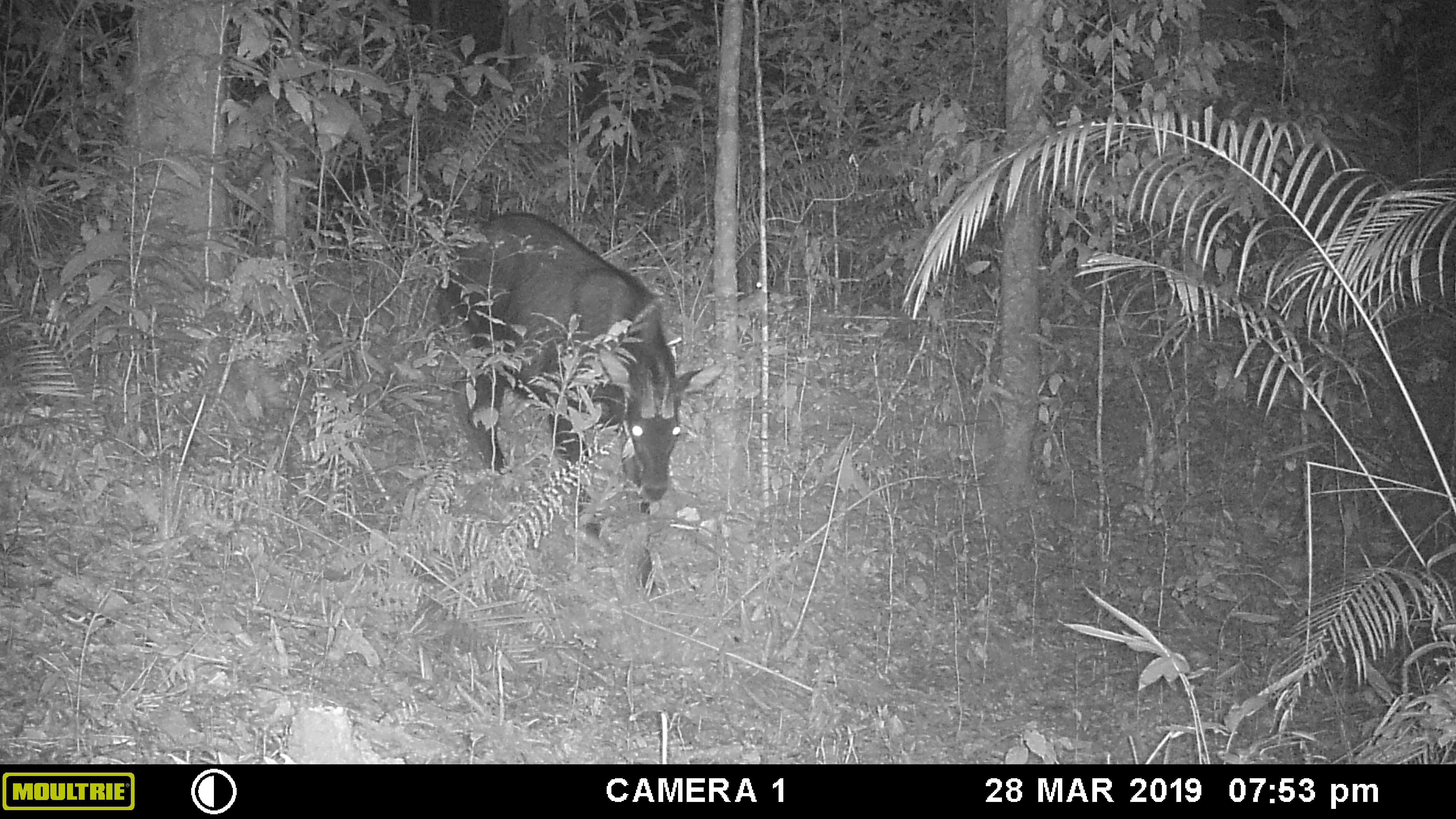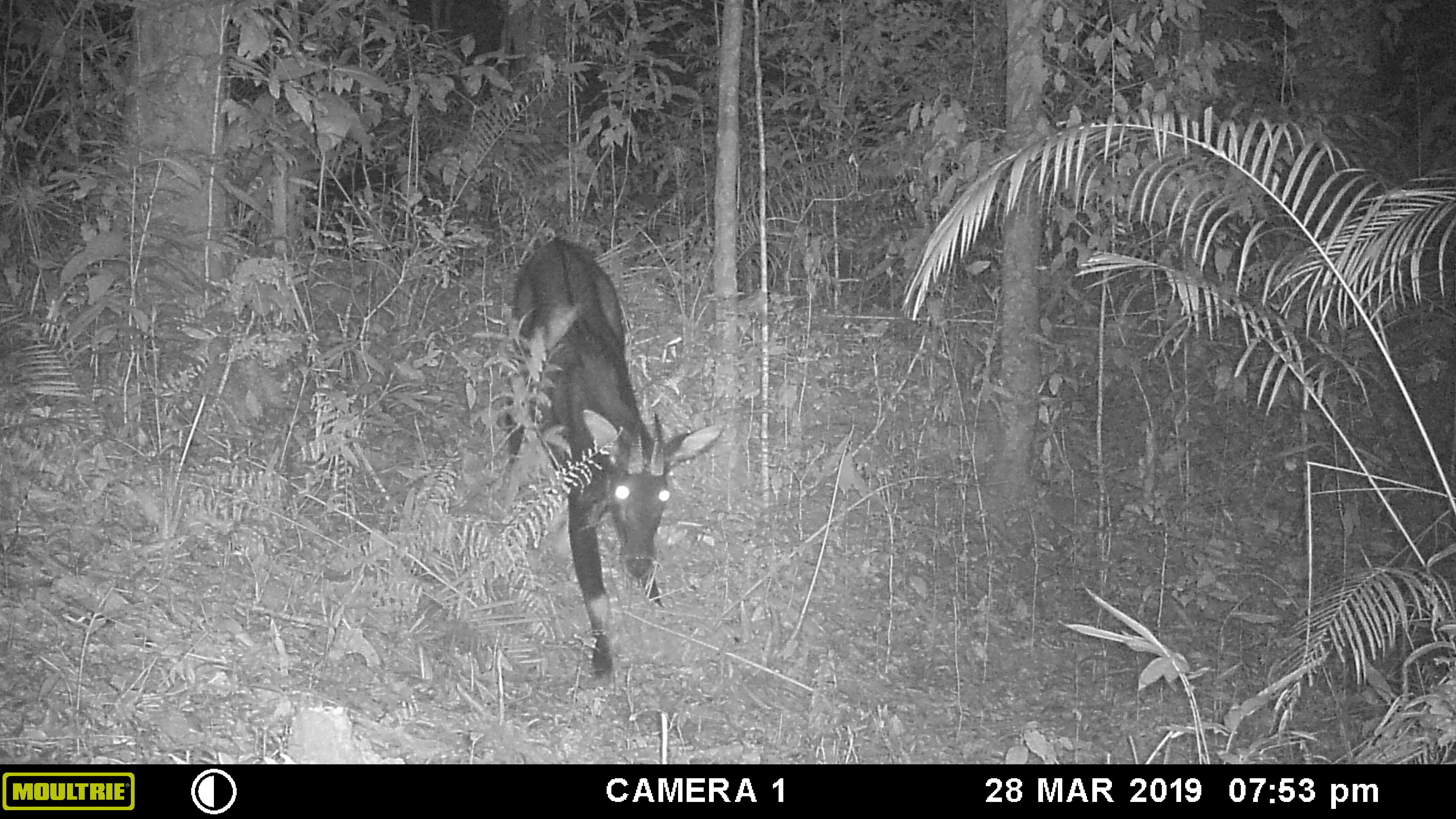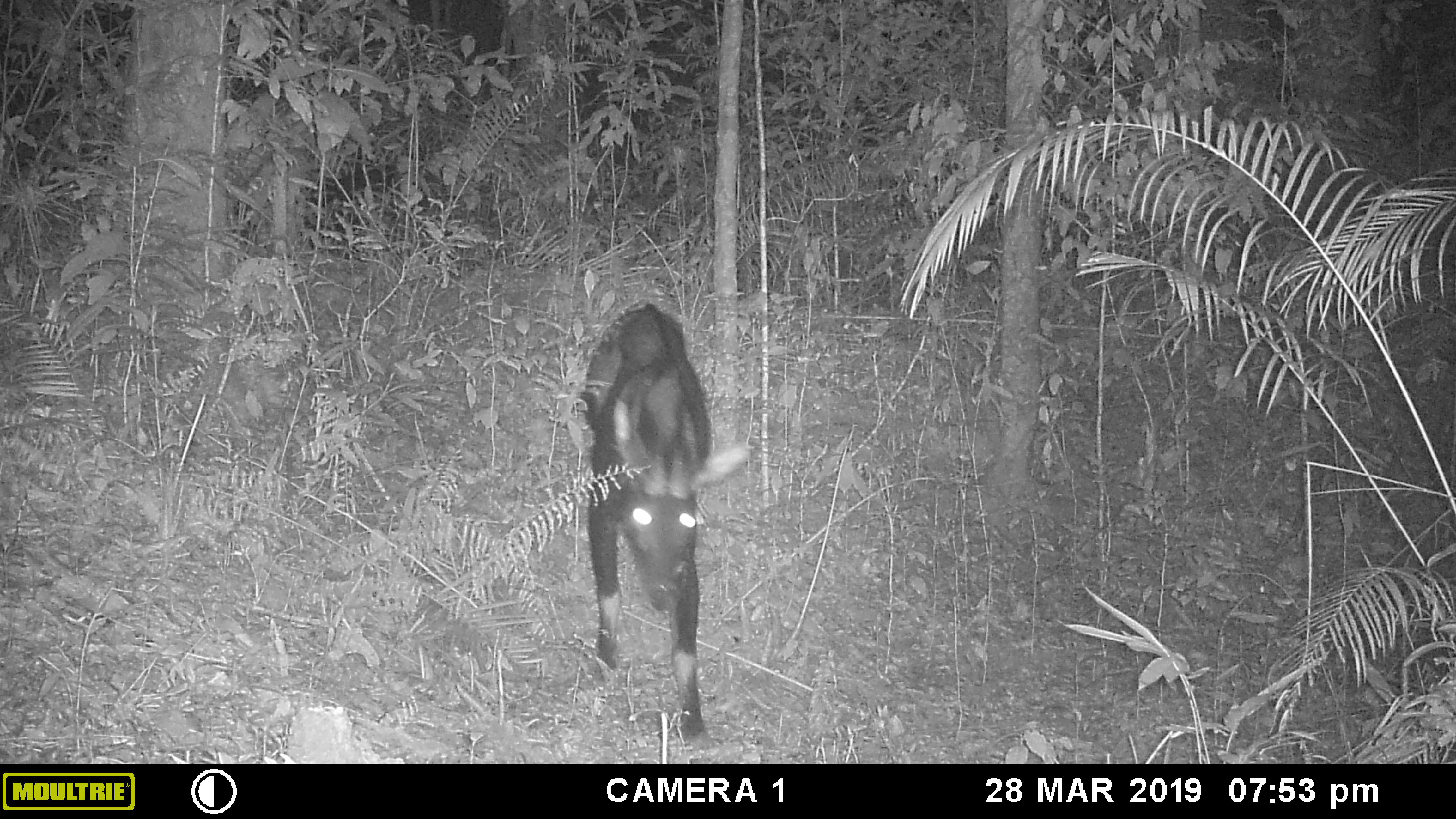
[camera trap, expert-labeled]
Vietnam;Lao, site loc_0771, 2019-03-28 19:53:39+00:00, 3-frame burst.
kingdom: Animalia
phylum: Chordata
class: Mammalia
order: Artiodactyla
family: Bovidae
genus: Capricornis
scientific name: Capricornis sumatraensis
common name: chinese serow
Chinese serow (Capricornis sumatraensis). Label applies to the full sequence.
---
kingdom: Animalia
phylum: Arthropoda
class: Insecta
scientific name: Insecta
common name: insect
Insect (Insecta). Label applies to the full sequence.